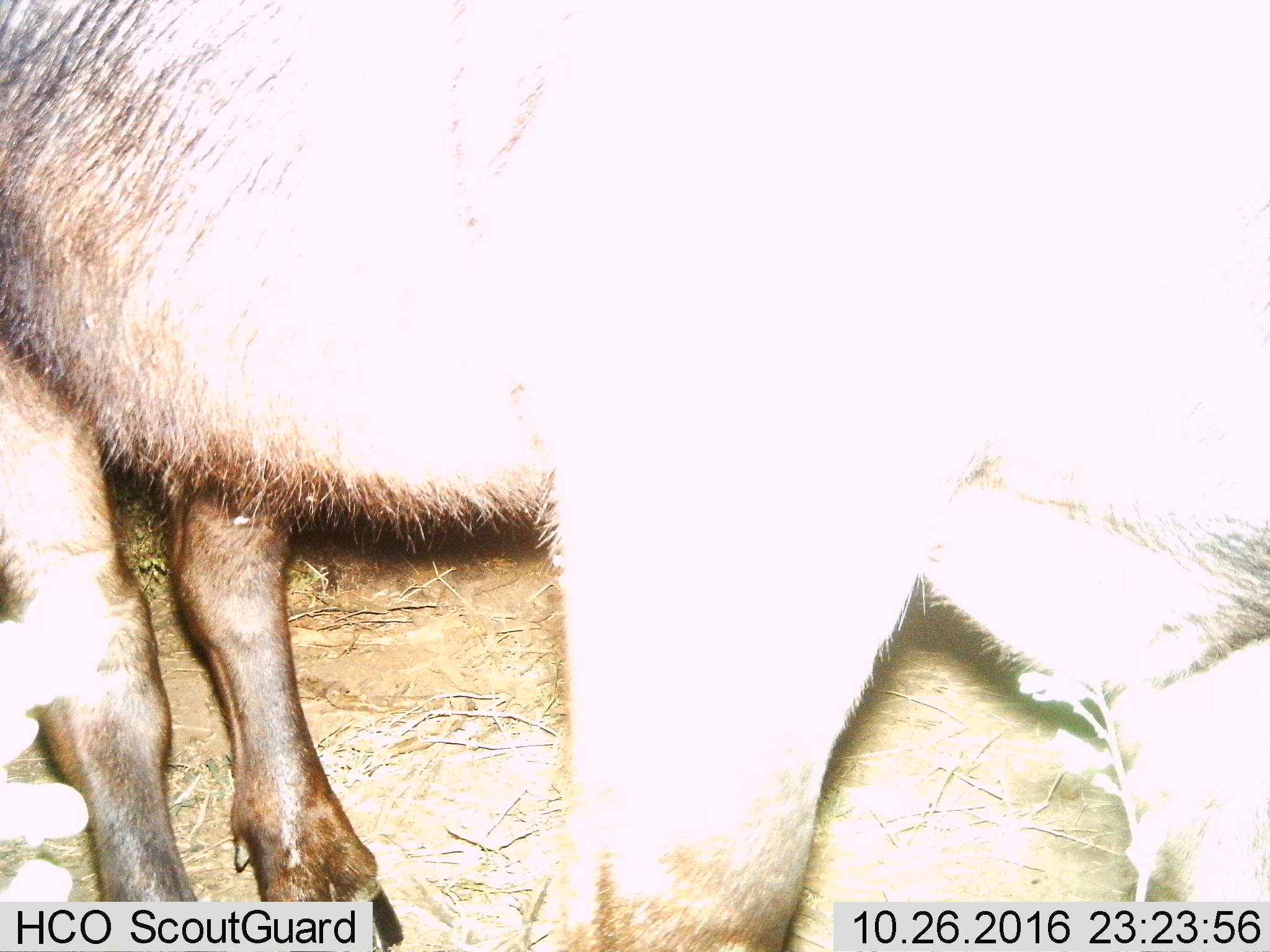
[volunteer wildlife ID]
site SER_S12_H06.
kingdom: Animalia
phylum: Chordata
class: Mammalia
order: Artiodactyla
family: Bovidae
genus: Syncerus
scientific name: Syncerus caffer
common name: african buffalo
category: buffalo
Buffalo (african buffalo) (Syncerus caffer), count 1. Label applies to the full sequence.